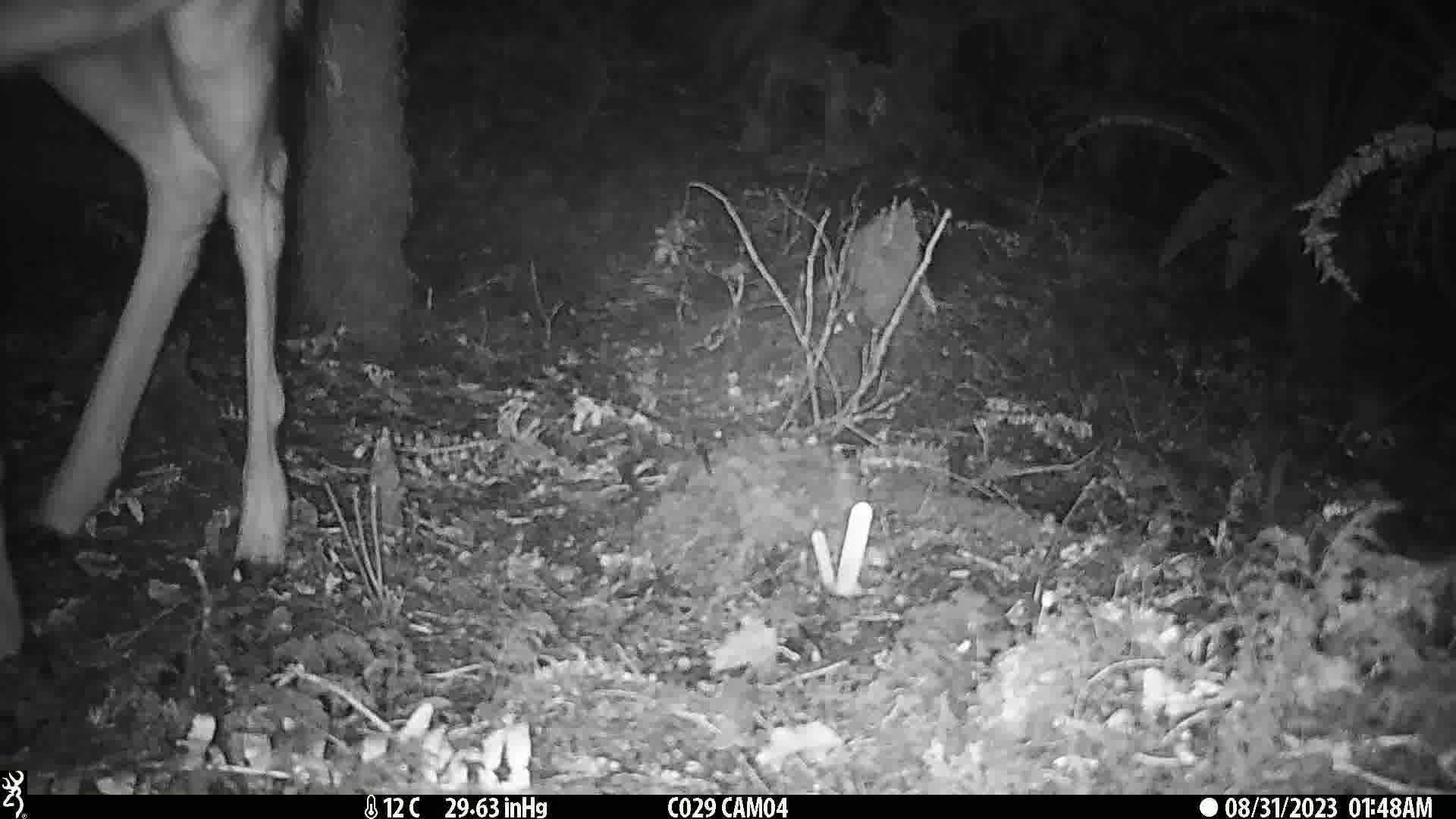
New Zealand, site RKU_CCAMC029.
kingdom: Animalia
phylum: Chordata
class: Mammalia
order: Artiodactyla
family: Cervidae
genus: Odocoileus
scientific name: Odocoileus virginianus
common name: white-tailed deer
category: white tailed deer